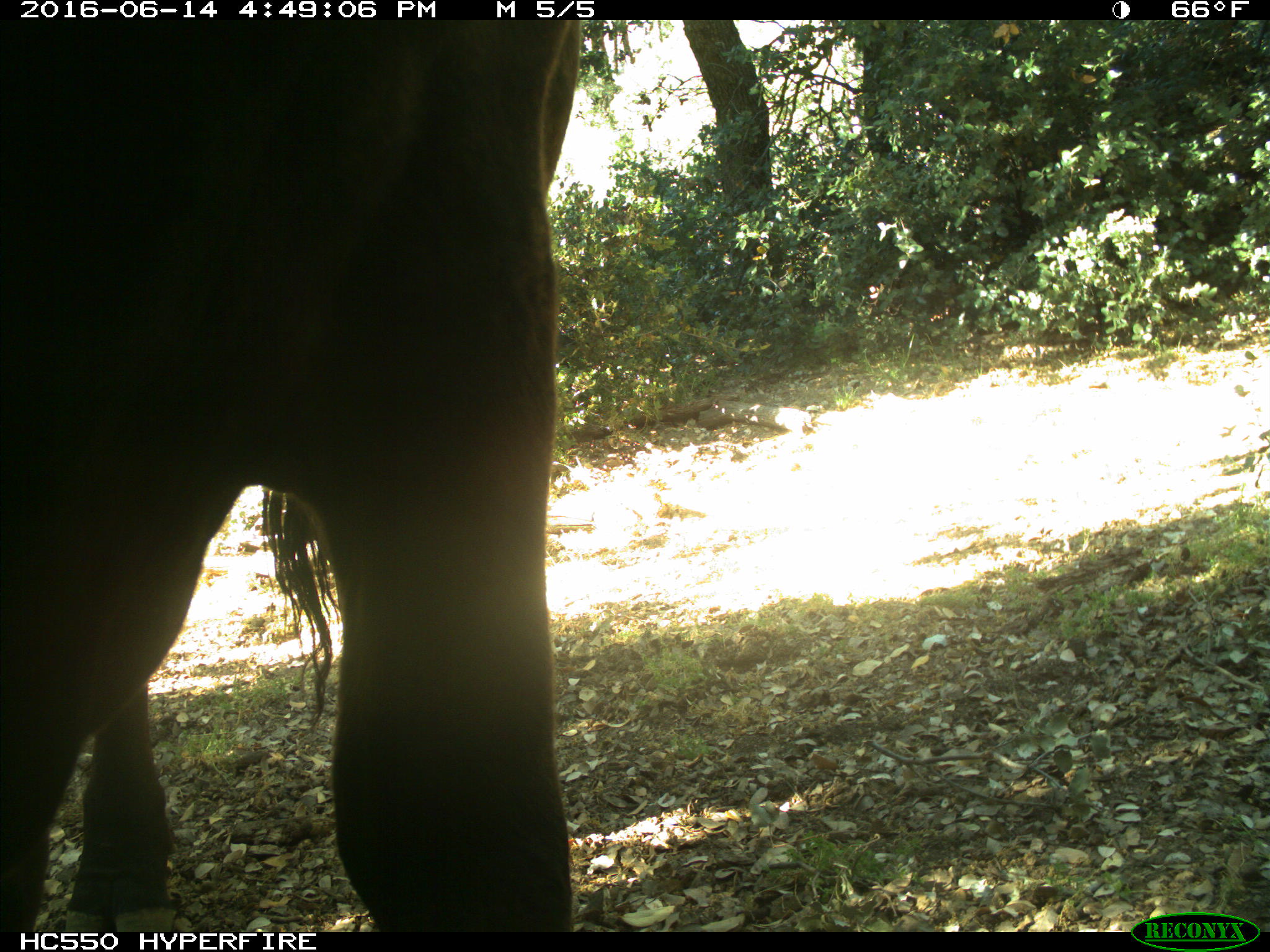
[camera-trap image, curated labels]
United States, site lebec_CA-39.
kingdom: Animalia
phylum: Chordata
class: Mammalia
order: Artiodactyla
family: Bovidae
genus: Bos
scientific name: Bos taurus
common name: domestic cow